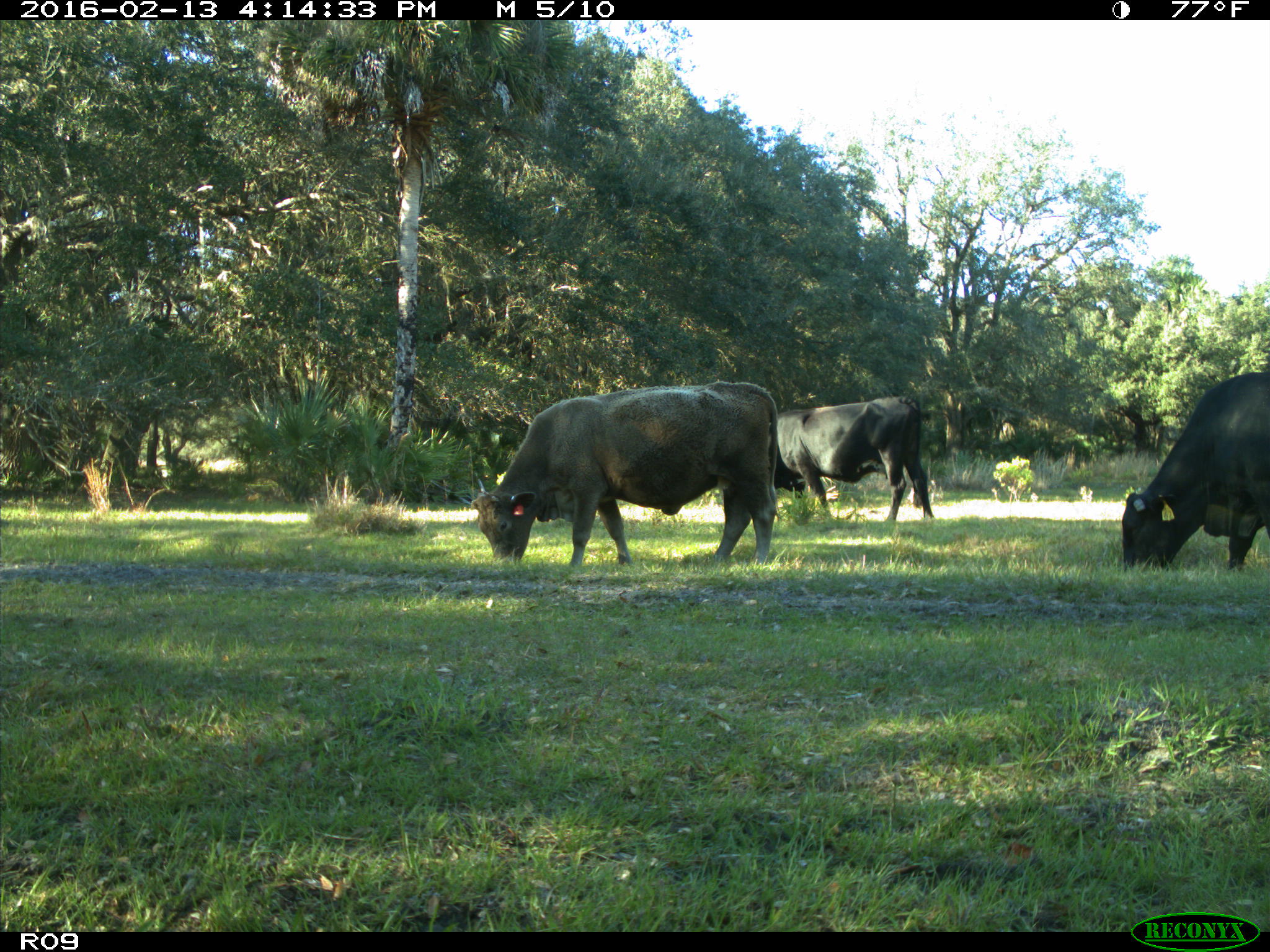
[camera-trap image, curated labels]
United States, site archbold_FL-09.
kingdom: Animalia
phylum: Chordata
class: Mammalia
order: Artiodactyla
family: Bovidae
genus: Bos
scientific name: Bos taurus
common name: domestic cow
Bos taurus (domestic cow).